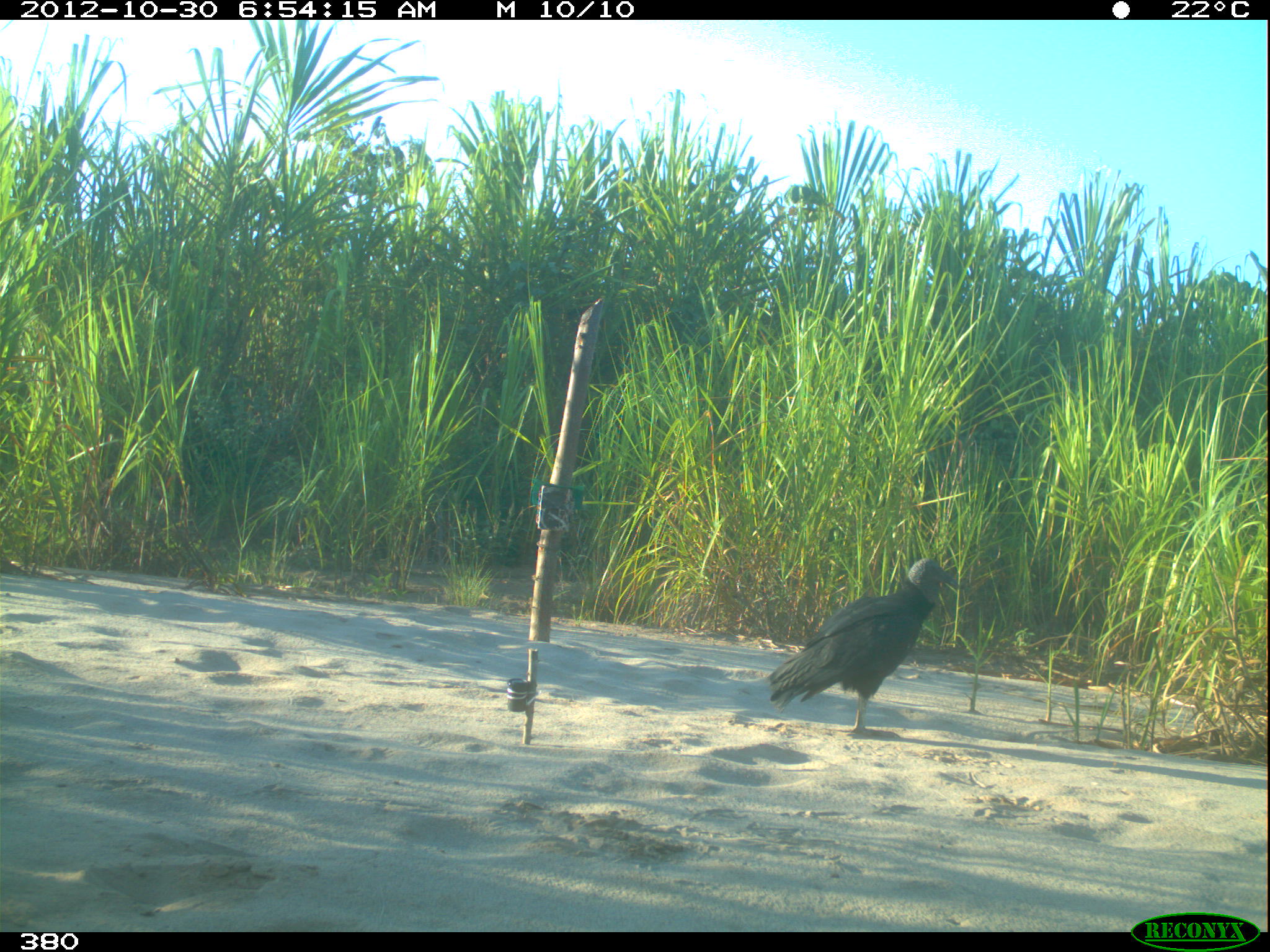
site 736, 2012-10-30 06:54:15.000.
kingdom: Animalia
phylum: Chordata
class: Aves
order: Cathartiformes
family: Cathartidae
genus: Coragyps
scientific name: Coragyps atratus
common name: black vulture